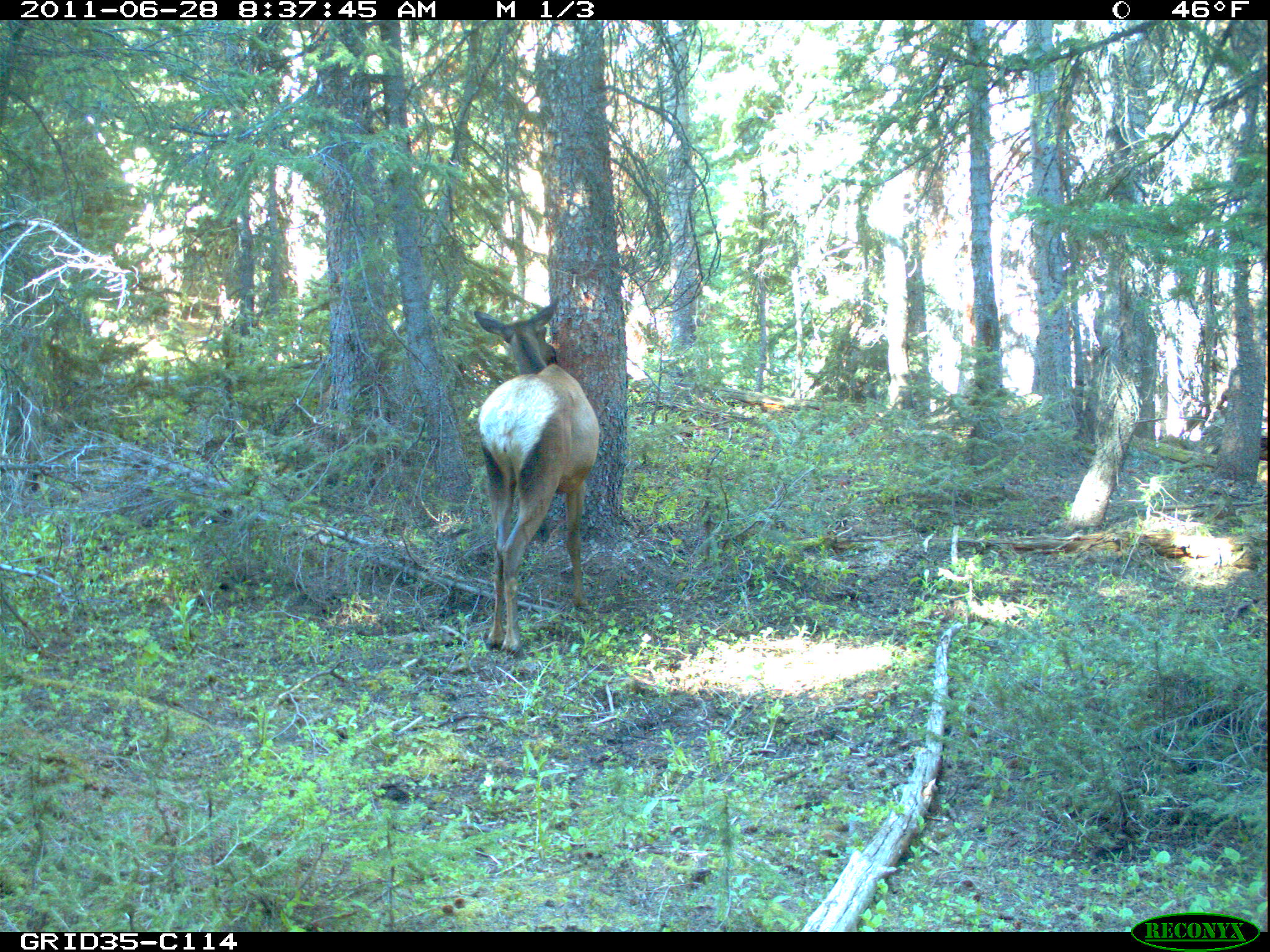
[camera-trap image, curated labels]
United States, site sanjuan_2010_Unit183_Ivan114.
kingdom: Animalia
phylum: Chordata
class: Mammalia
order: Artiodactyla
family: Cervidae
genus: Cervus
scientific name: Cervus elaphus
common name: red deer